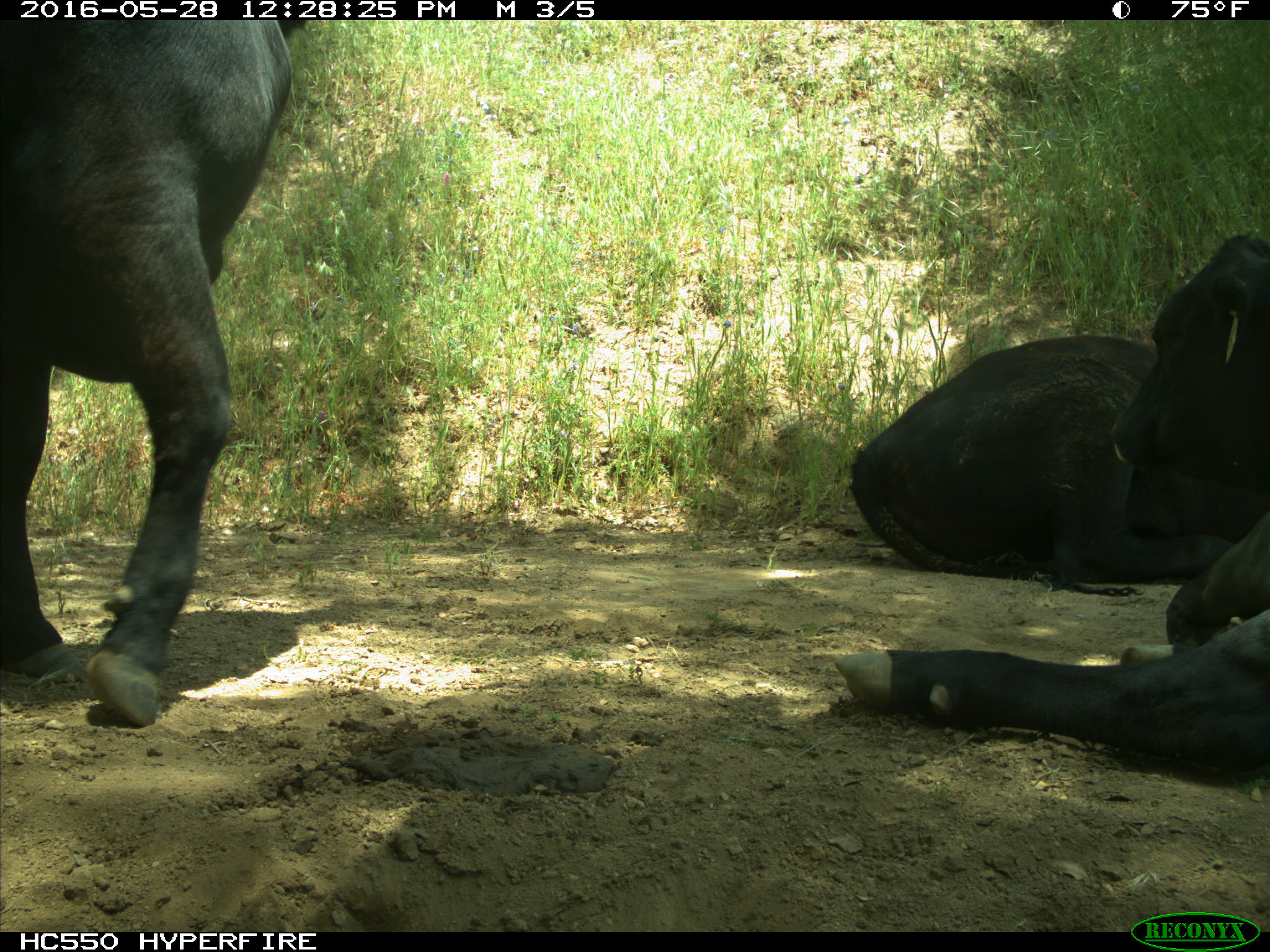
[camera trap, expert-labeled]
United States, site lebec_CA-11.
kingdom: Animalia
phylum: Chordata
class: Mammalia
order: Artiodactyla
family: Bovidae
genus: Bos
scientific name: Bos taurus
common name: domestic cow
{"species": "Bos taurus (domestic cow)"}